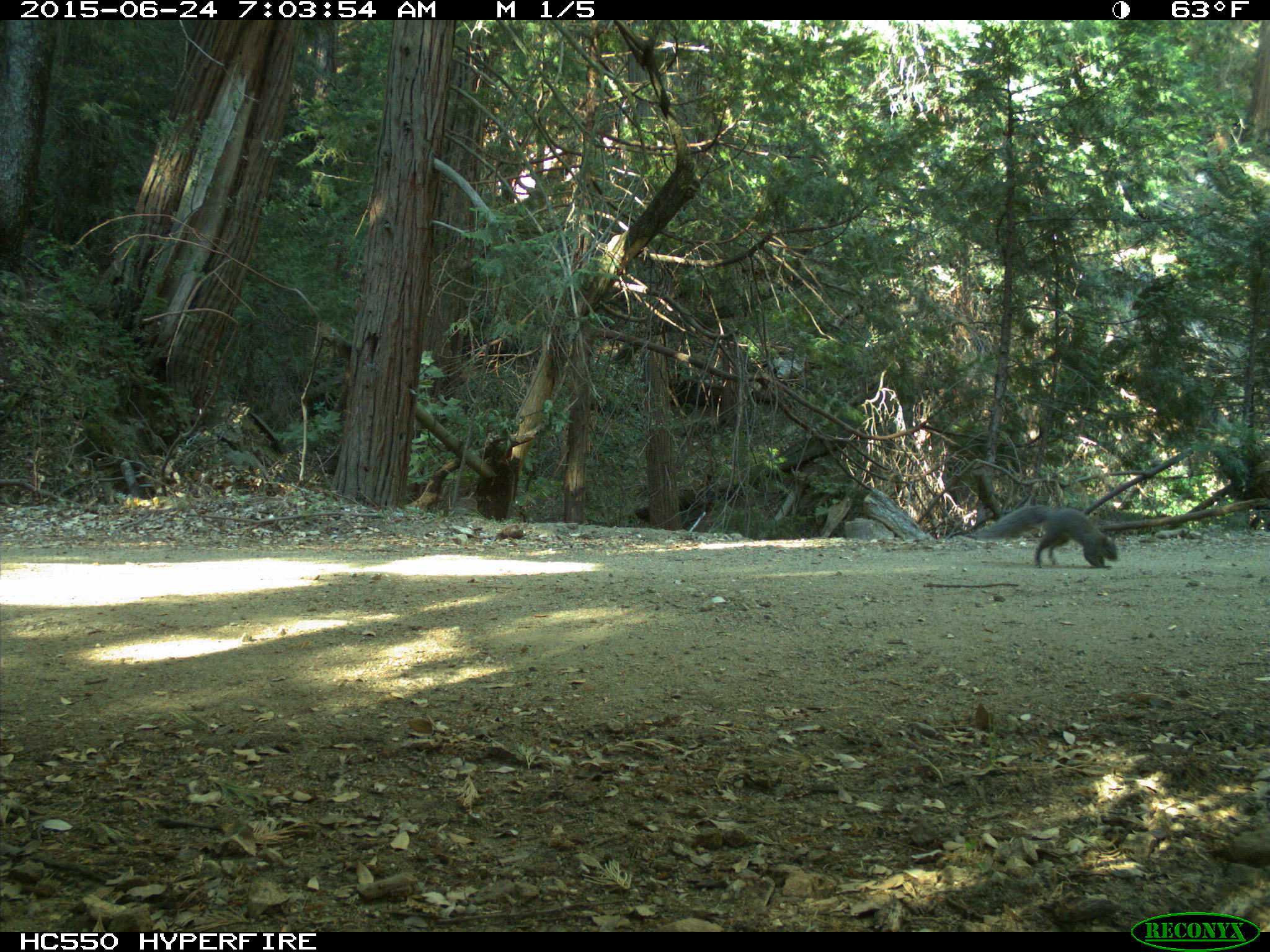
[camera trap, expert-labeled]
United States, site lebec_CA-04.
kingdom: Animalia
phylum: Chordata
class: Mammalia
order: Rodentia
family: Sciuridae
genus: Sciurus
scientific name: Sciurus carolinensis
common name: eastern gray squirrel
Sciurus carolinensis (eastern gray squirrel).